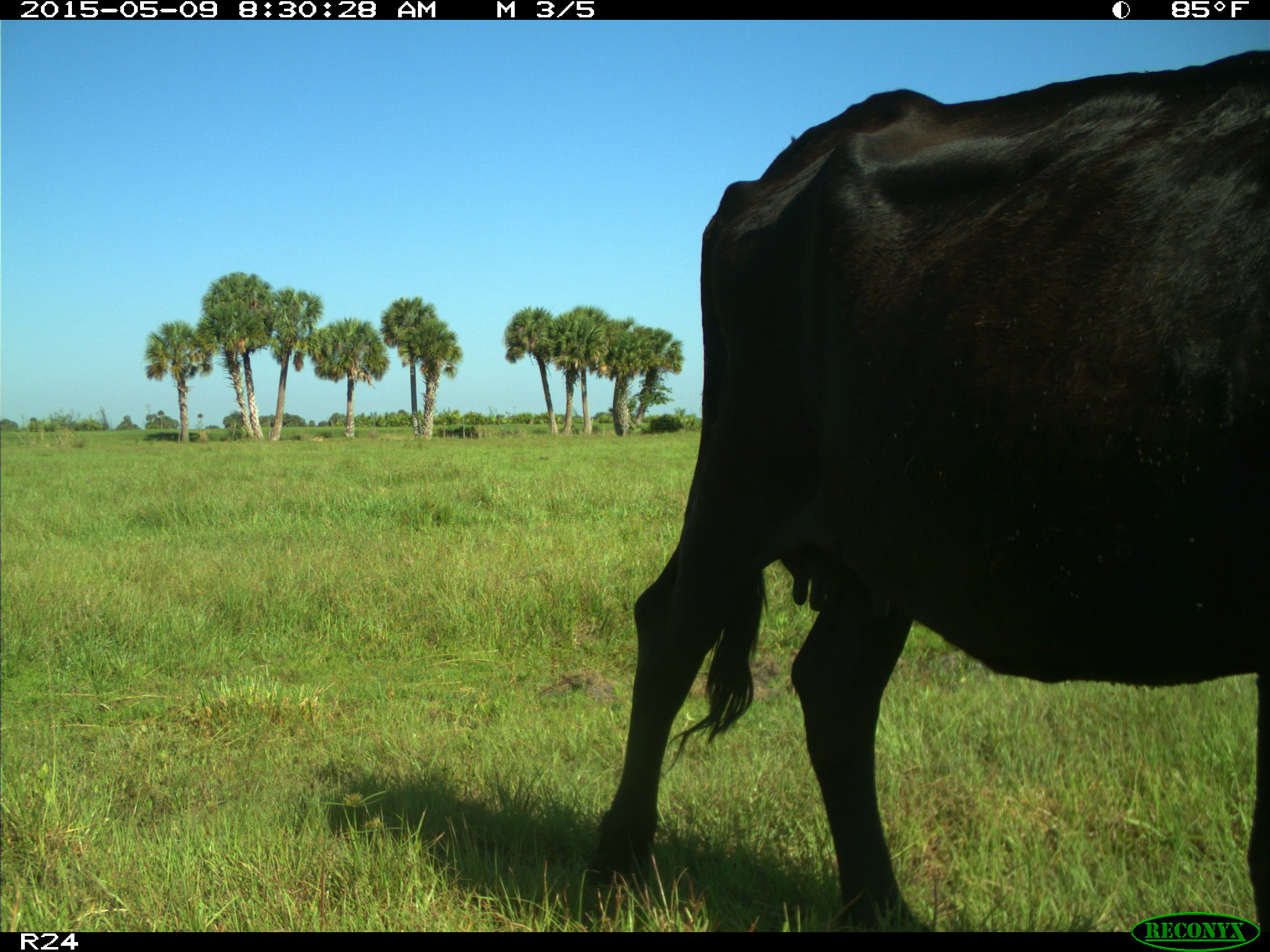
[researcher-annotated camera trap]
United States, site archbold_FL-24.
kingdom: Animalia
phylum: Chordata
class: Mammalia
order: Artiodactyla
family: Bovidae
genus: Bos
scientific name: Bos taurus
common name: domestic cow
Bos taurus (domestic cow).